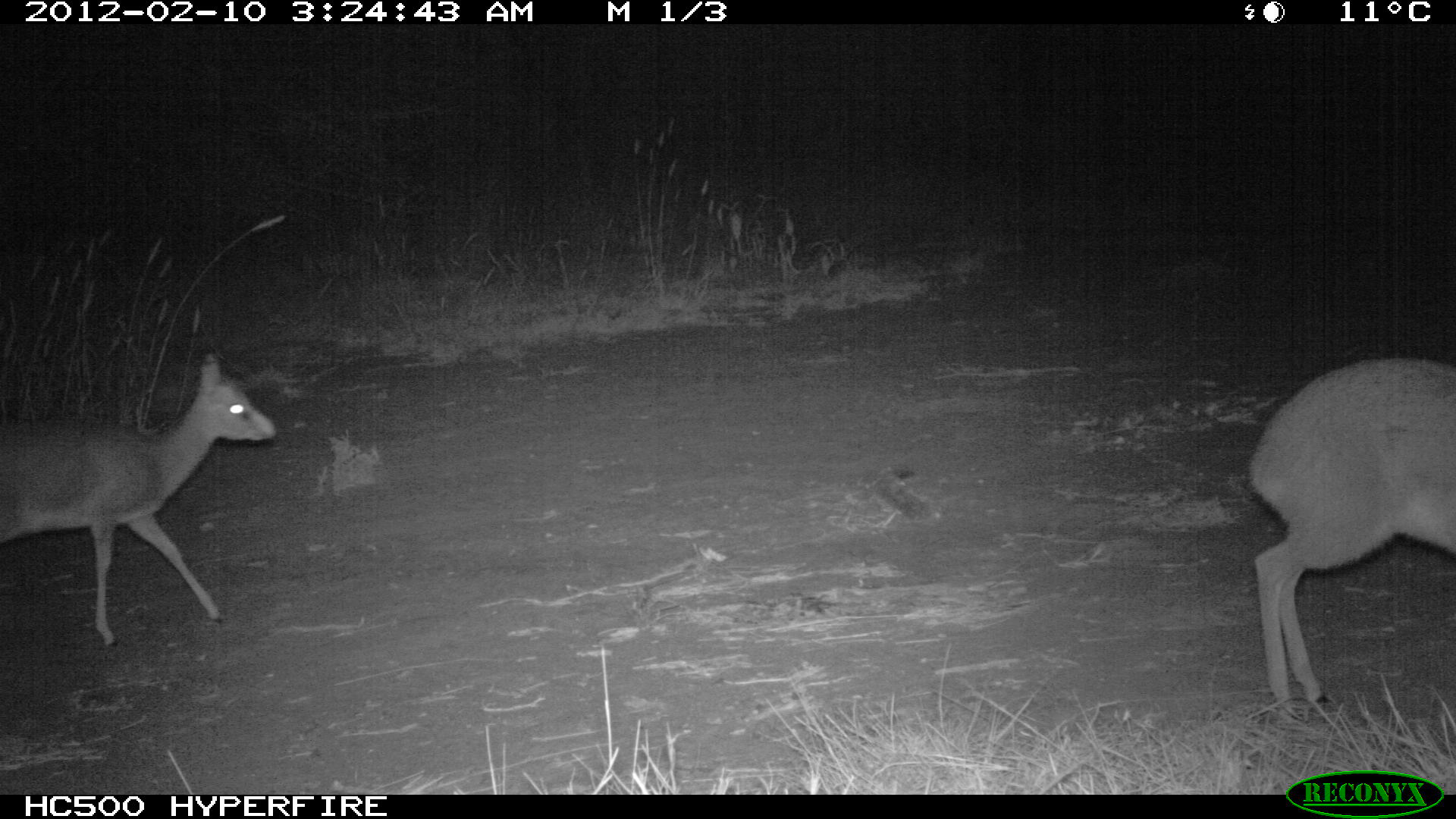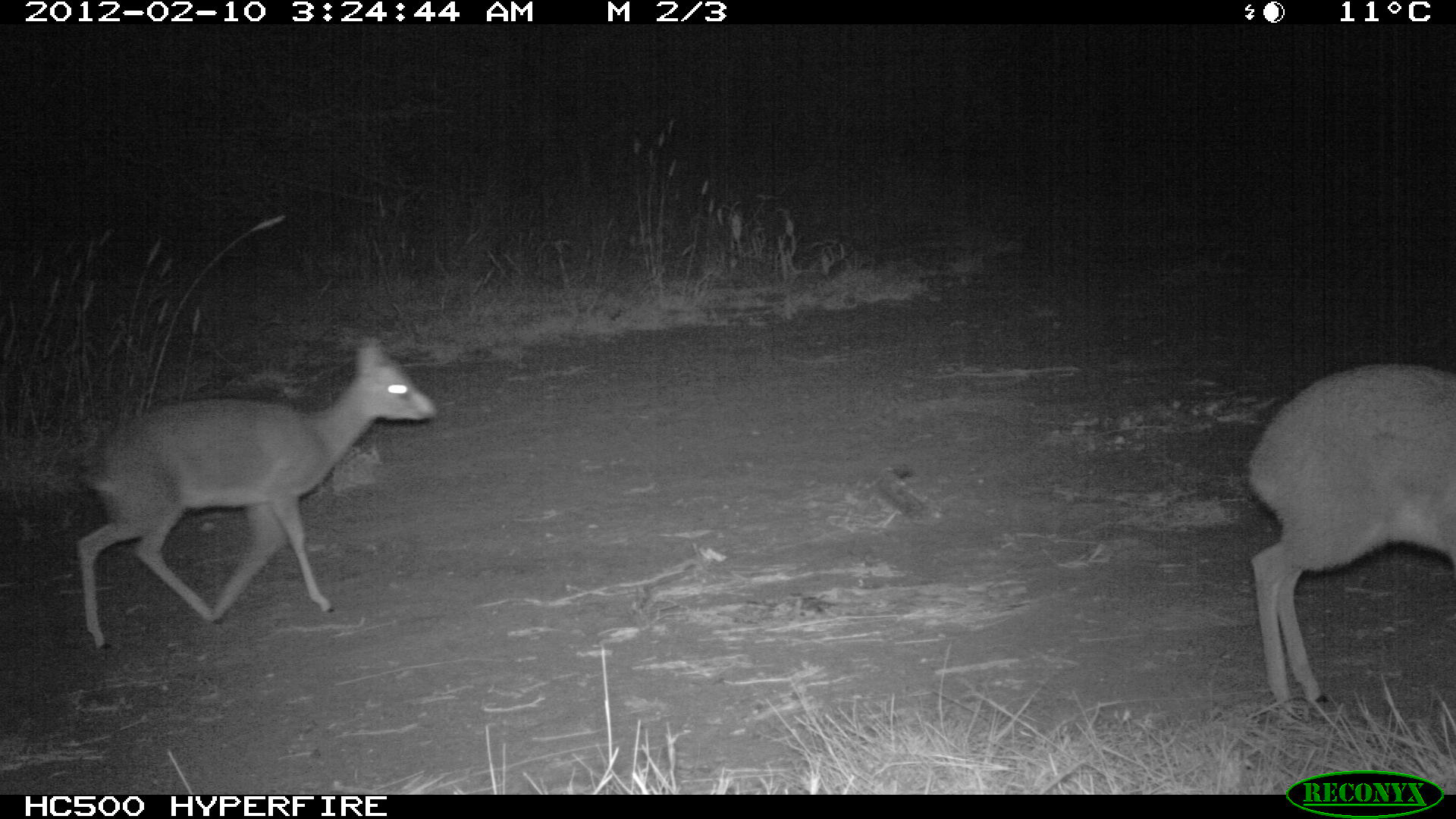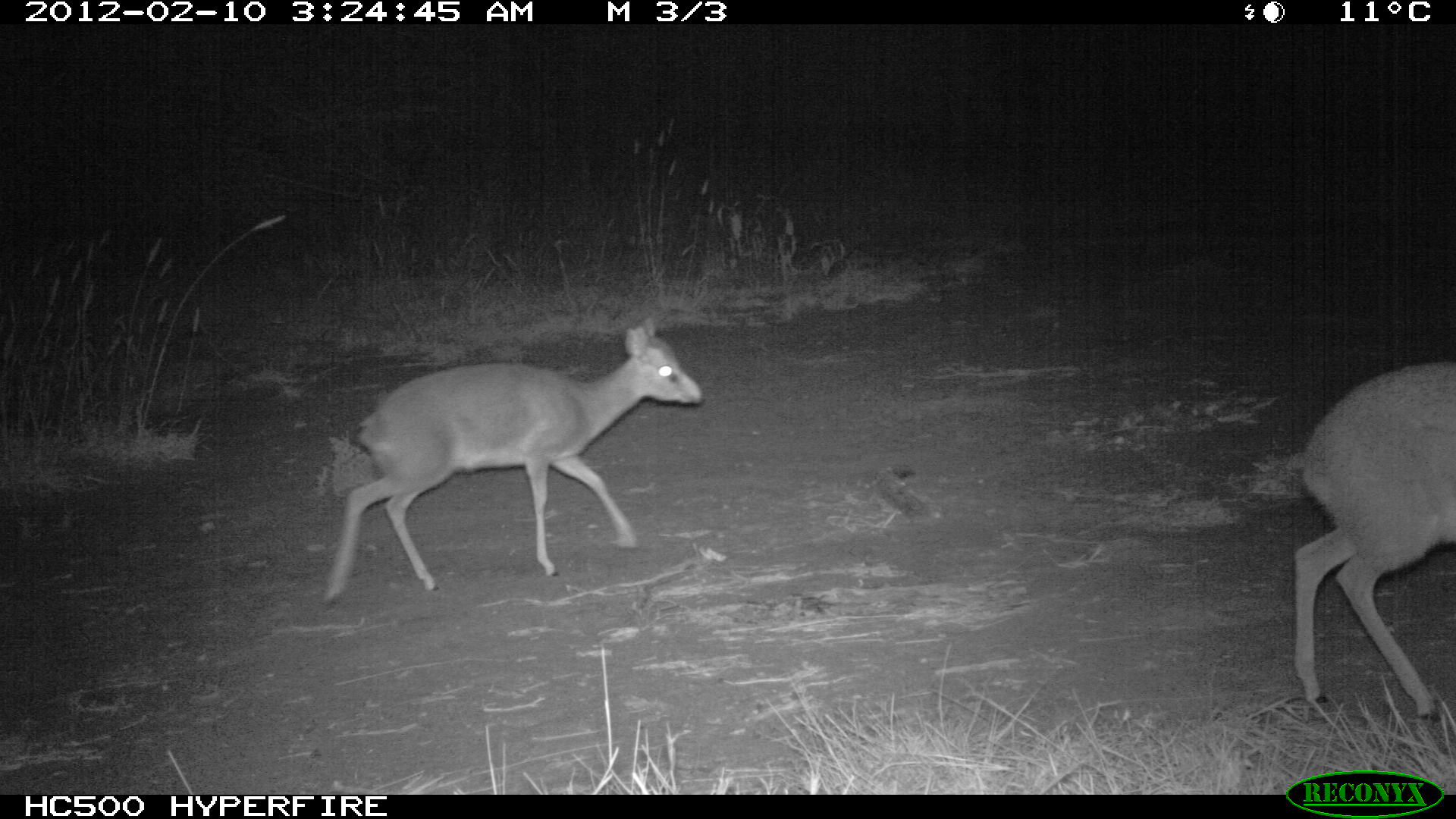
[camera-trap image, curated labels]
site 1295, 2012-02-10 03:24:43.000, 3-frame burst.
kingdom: Animalia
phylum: Chordata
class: Mammalia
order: Artiodactyla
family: Bovidae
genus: Madoqua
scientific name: Madoqua guentheri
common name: günther's dik-dik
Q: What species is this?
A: Madoqua guentheri (günther's dik-dik).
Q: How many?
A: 2.